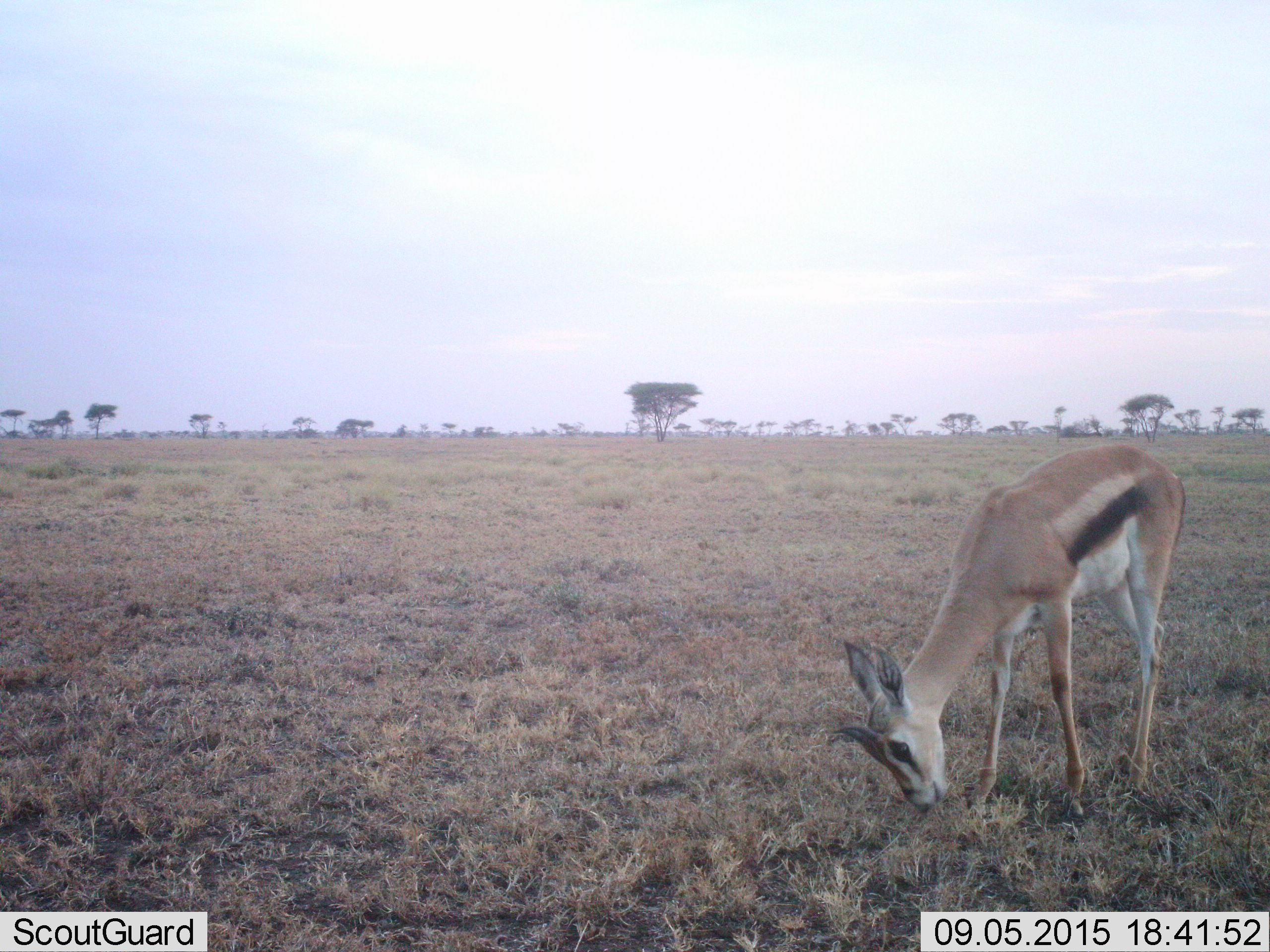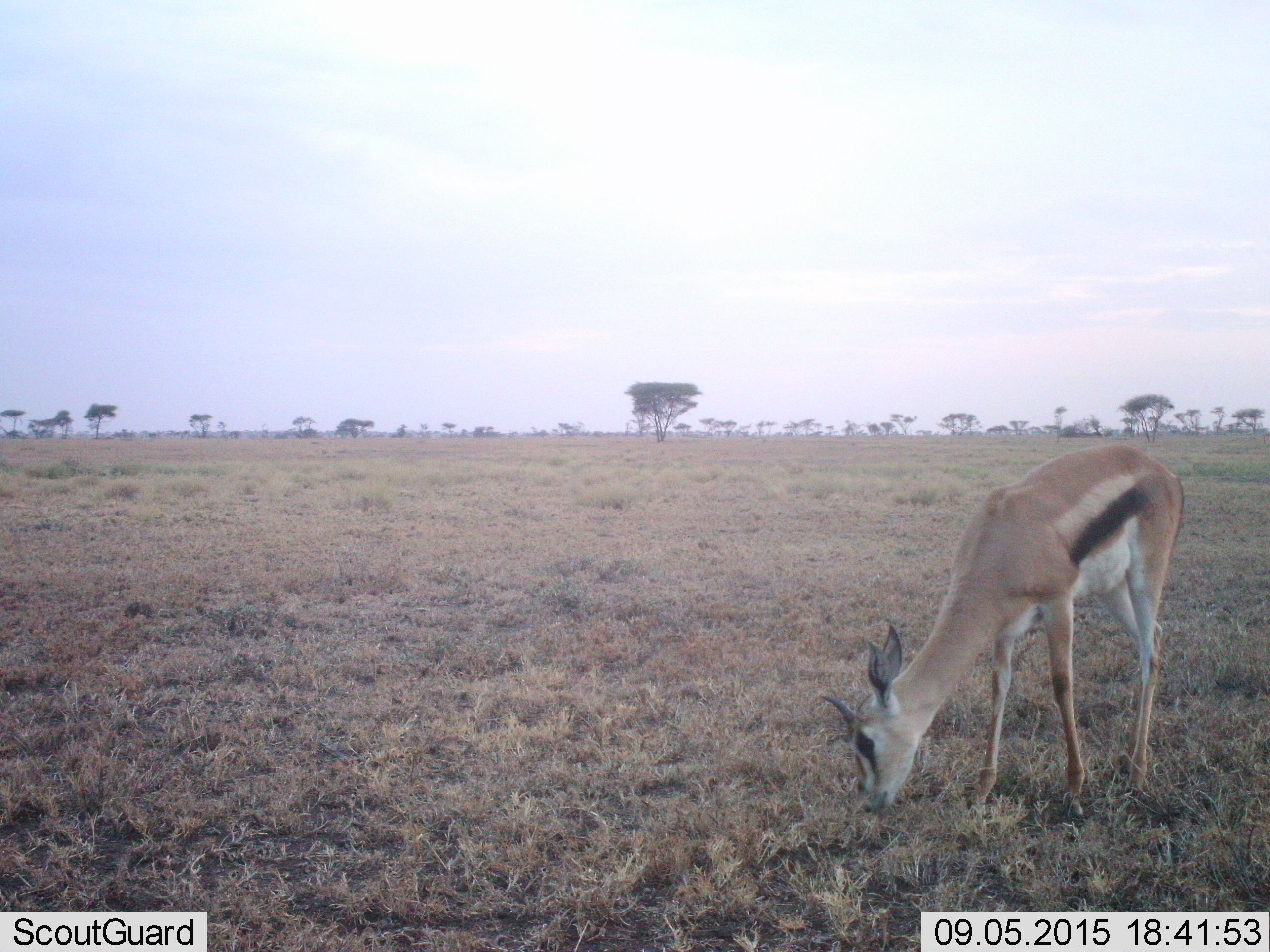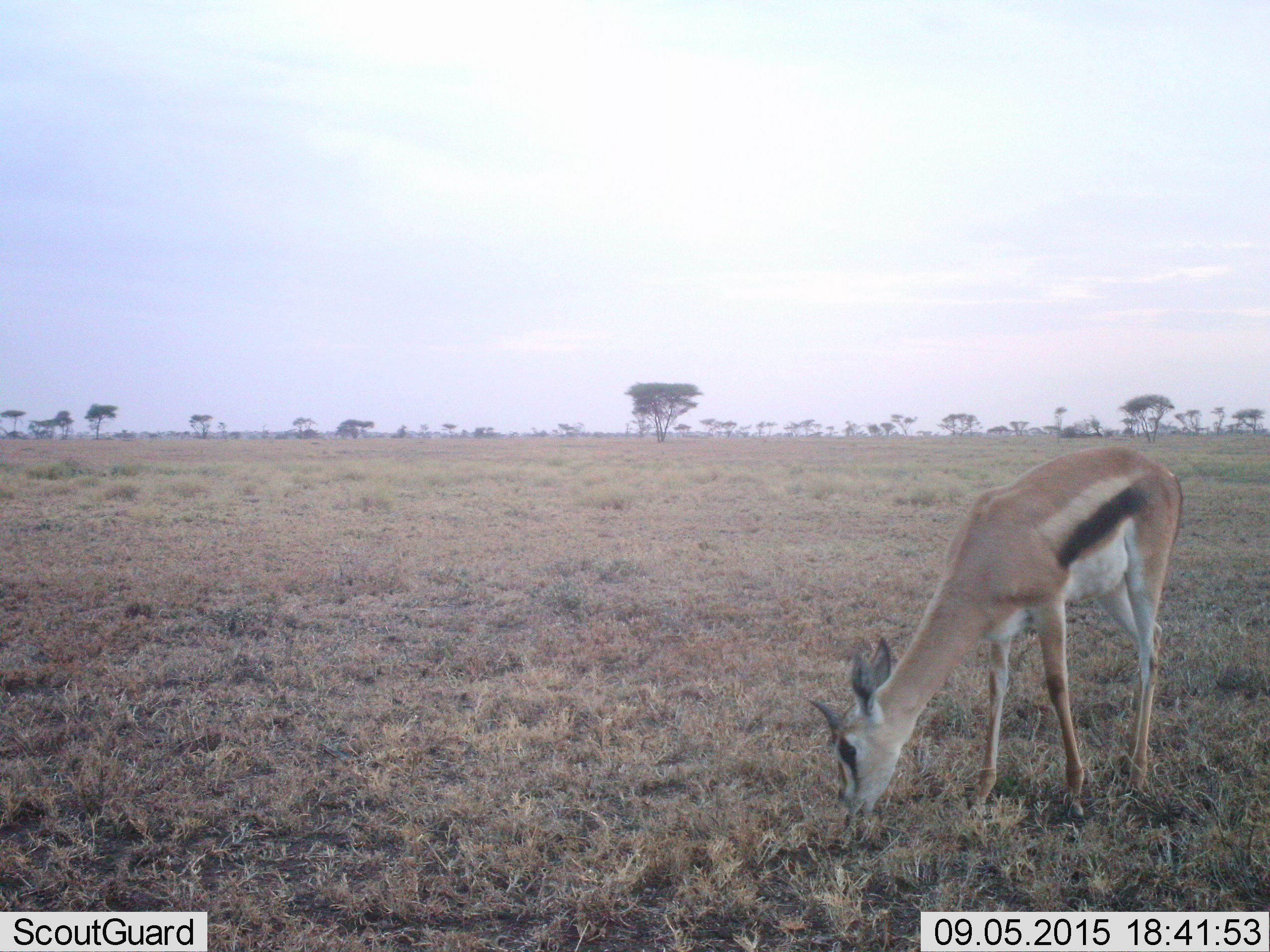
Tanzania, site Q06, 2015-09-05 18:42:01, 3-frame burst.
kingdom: Animalia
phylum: Chordata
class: Mammalia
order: Artiodactyla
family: Bovidae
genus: Eudorcas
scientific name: Eudorcas thomsonii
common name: thomson's gazelle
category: gazellethomsons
Gazellethomsons (thomson's gazelle) (Eudorcas thomsonii), count 1. Behavior (volunteer vote fractions): standing 50%, resting 0%, moving 12%, interacting 0%. Young present (vote fraction): 12%. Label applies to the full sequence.